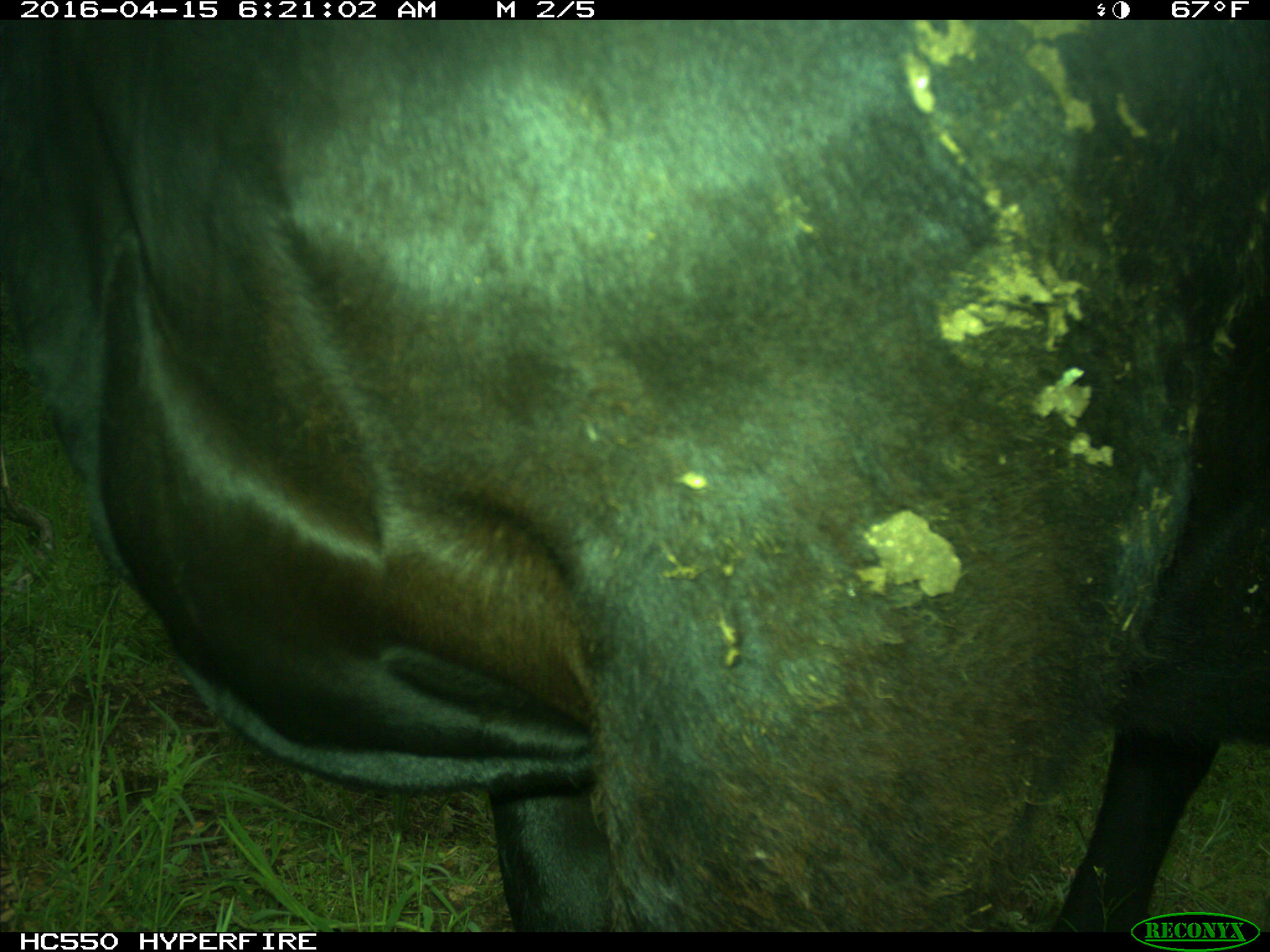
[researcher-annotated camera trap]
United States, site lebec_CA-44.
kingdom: Animalia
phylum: Chordata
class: Mammalia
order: Artiodactyla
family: Bovidae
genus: Bos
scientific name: Bos taurus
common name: domestic cow